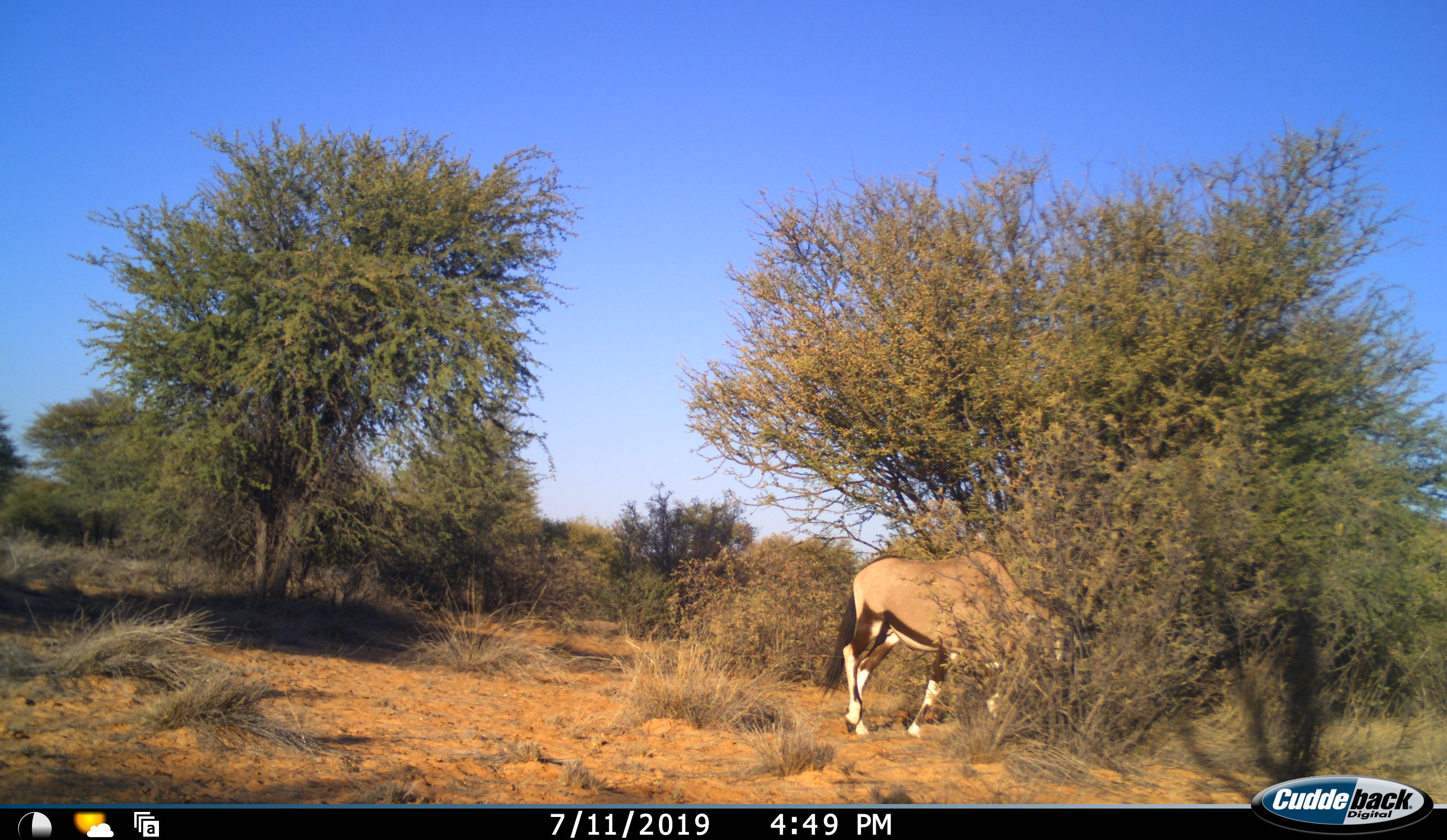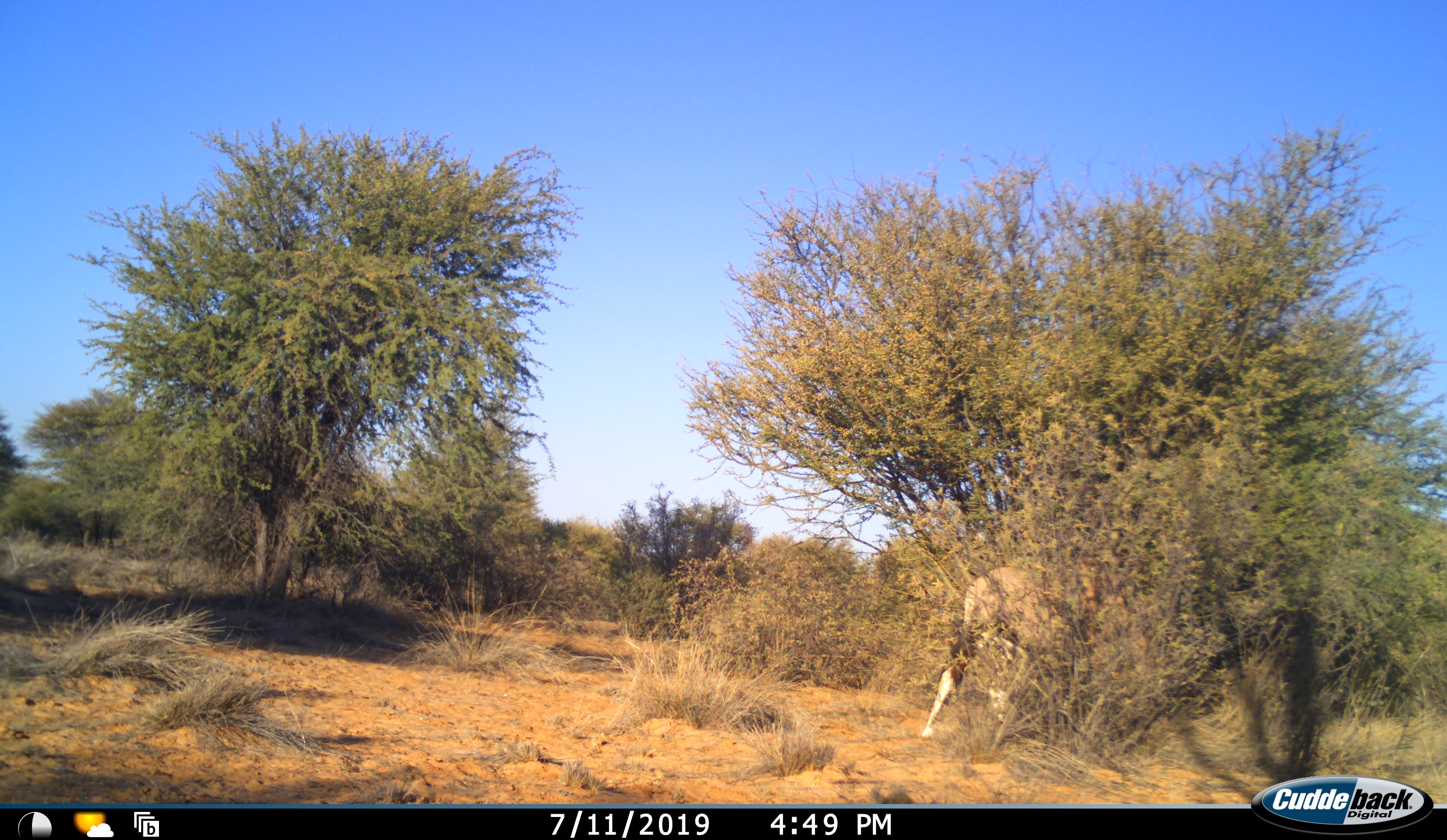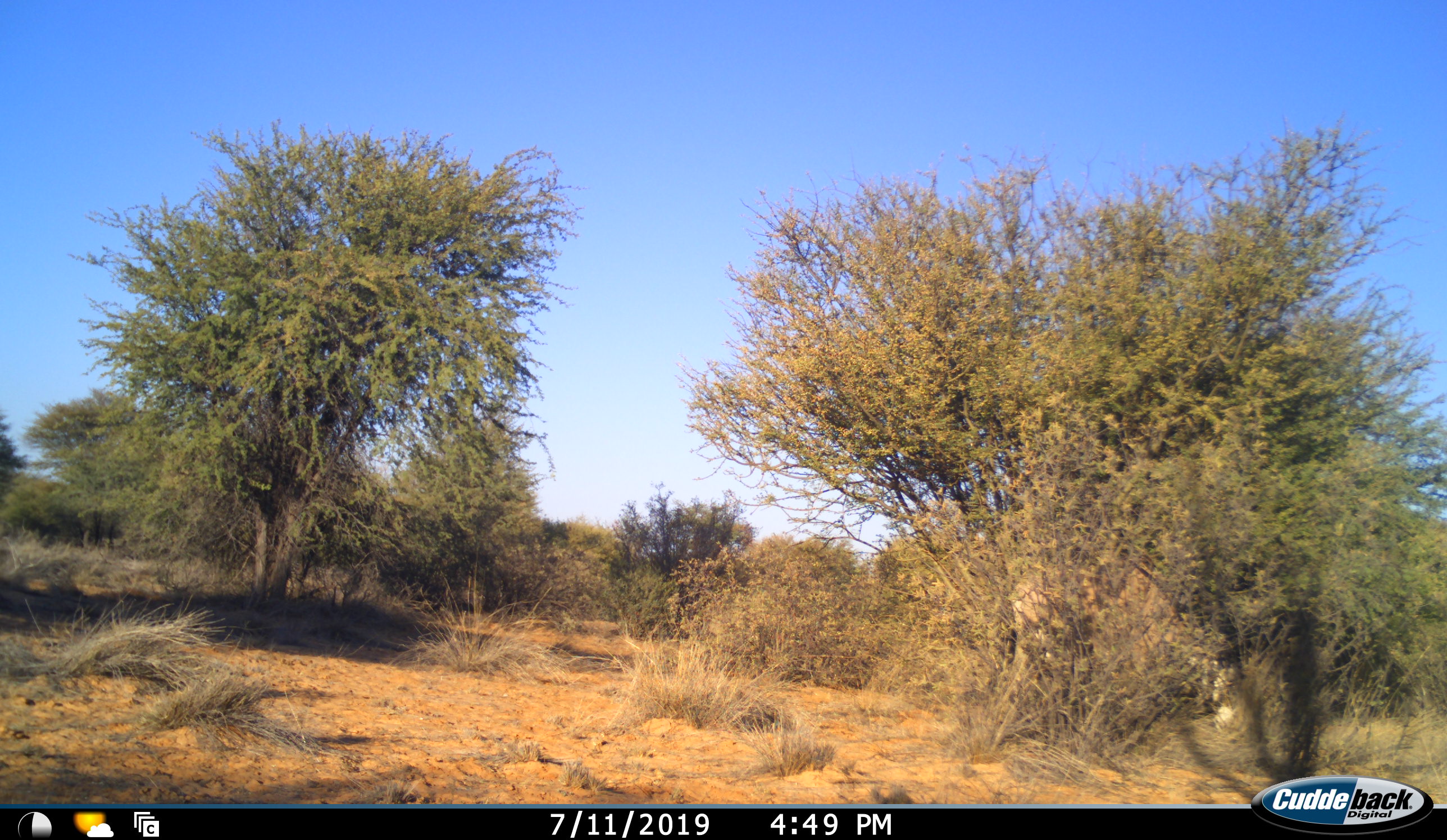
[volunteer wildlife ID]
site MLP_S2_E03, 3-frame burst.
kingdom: Animalia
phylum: Chordata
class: Mammalia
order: Artiodactyla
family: Bovidae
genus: Oryx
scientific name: Oryx gazella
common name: gemsbok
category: oryx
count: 1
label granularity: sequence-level